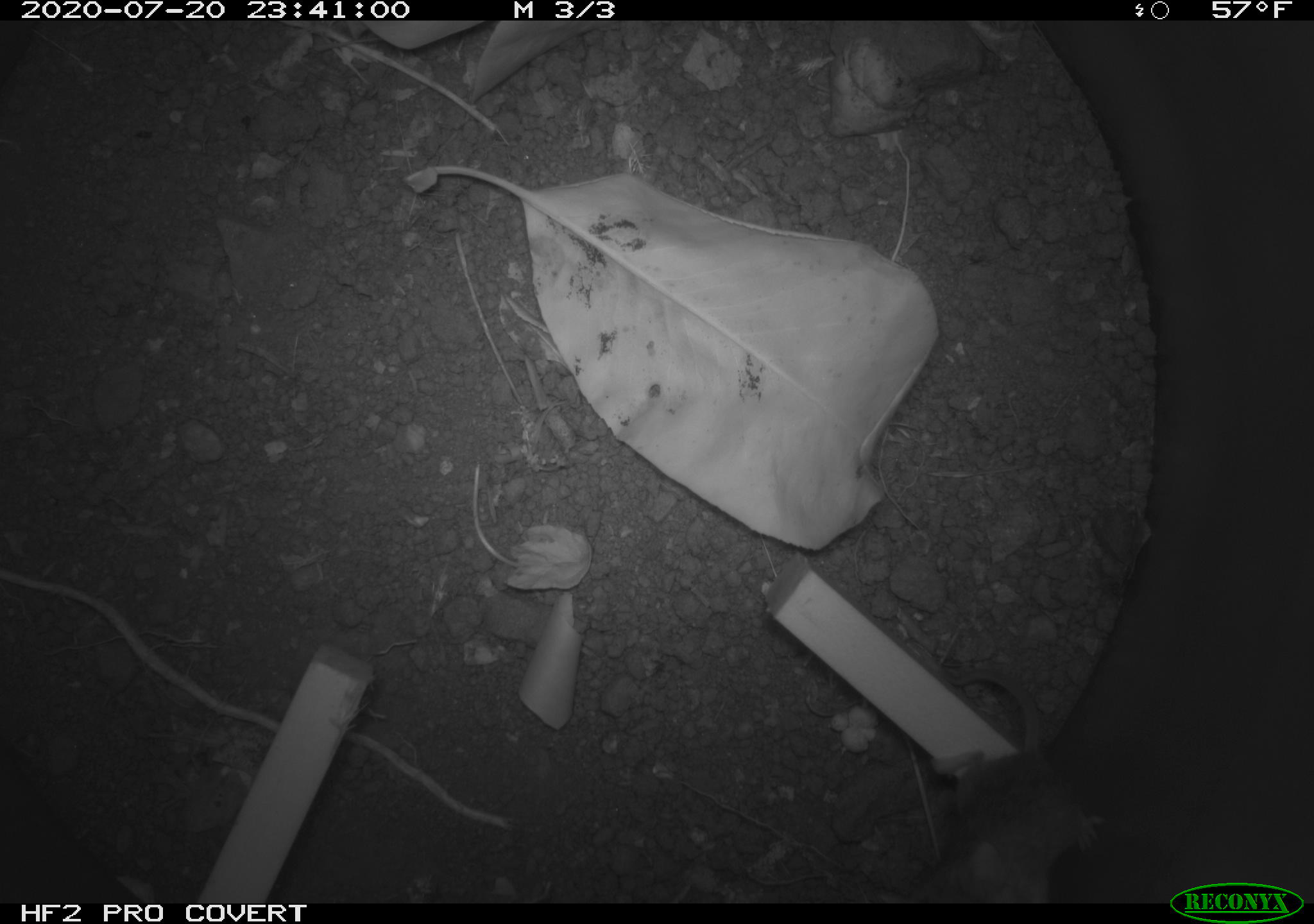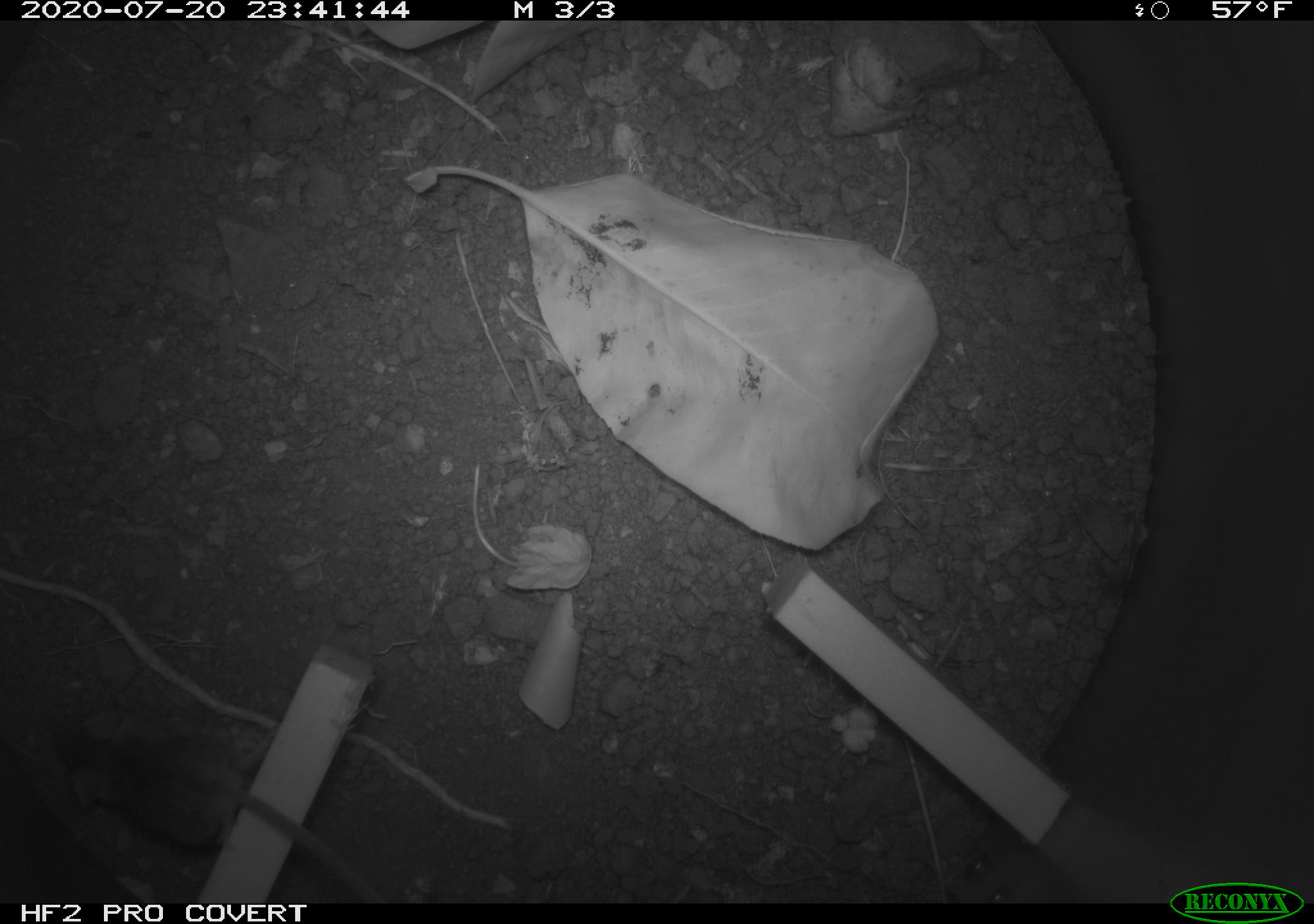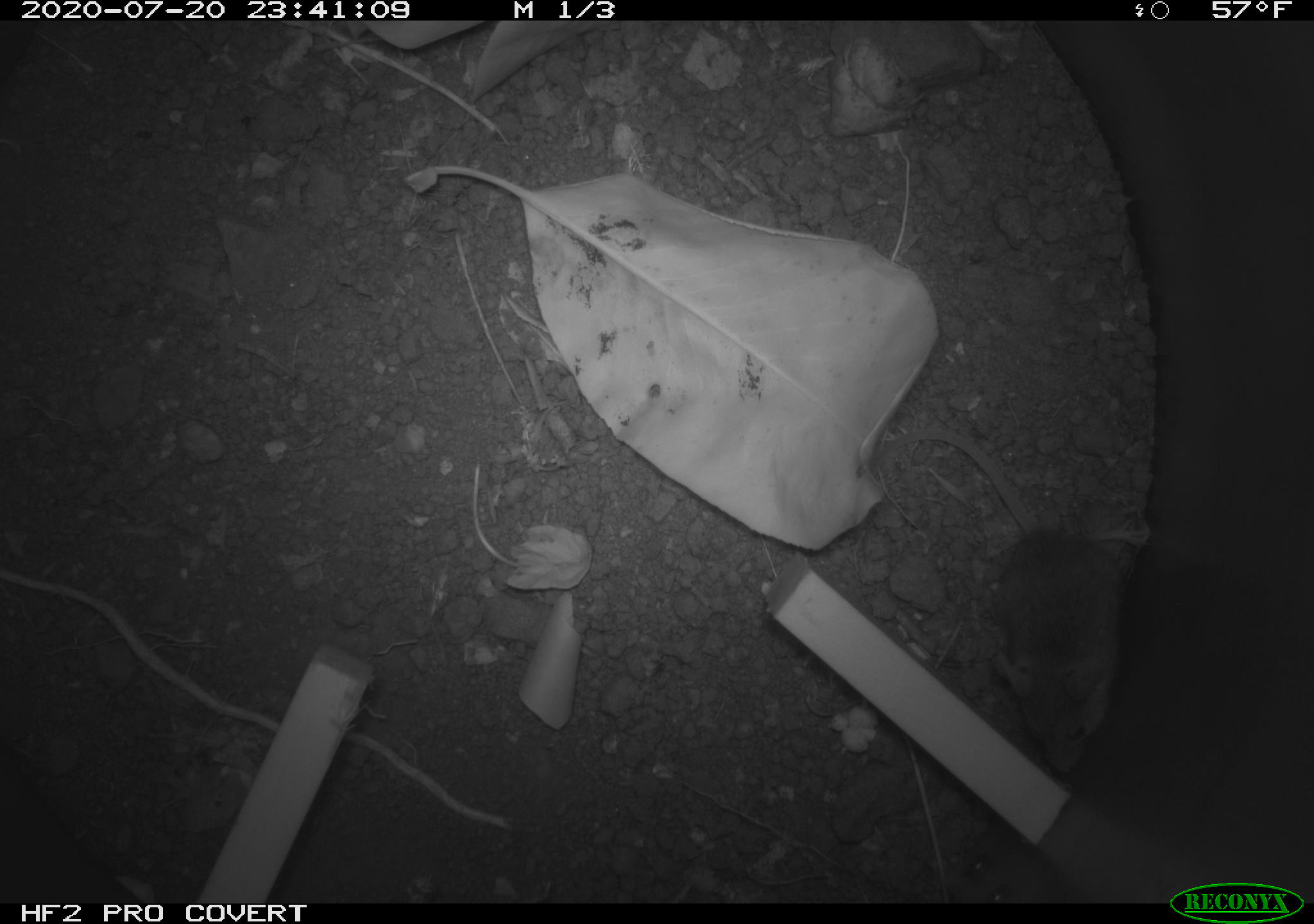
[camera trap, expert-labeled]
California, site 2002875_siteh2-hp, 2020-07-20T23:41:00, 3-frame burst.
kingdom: Animalia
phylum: Chordata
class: Mammalia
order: Rodentia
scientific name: Rodentia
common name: rodent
Rodent (Rodentia).